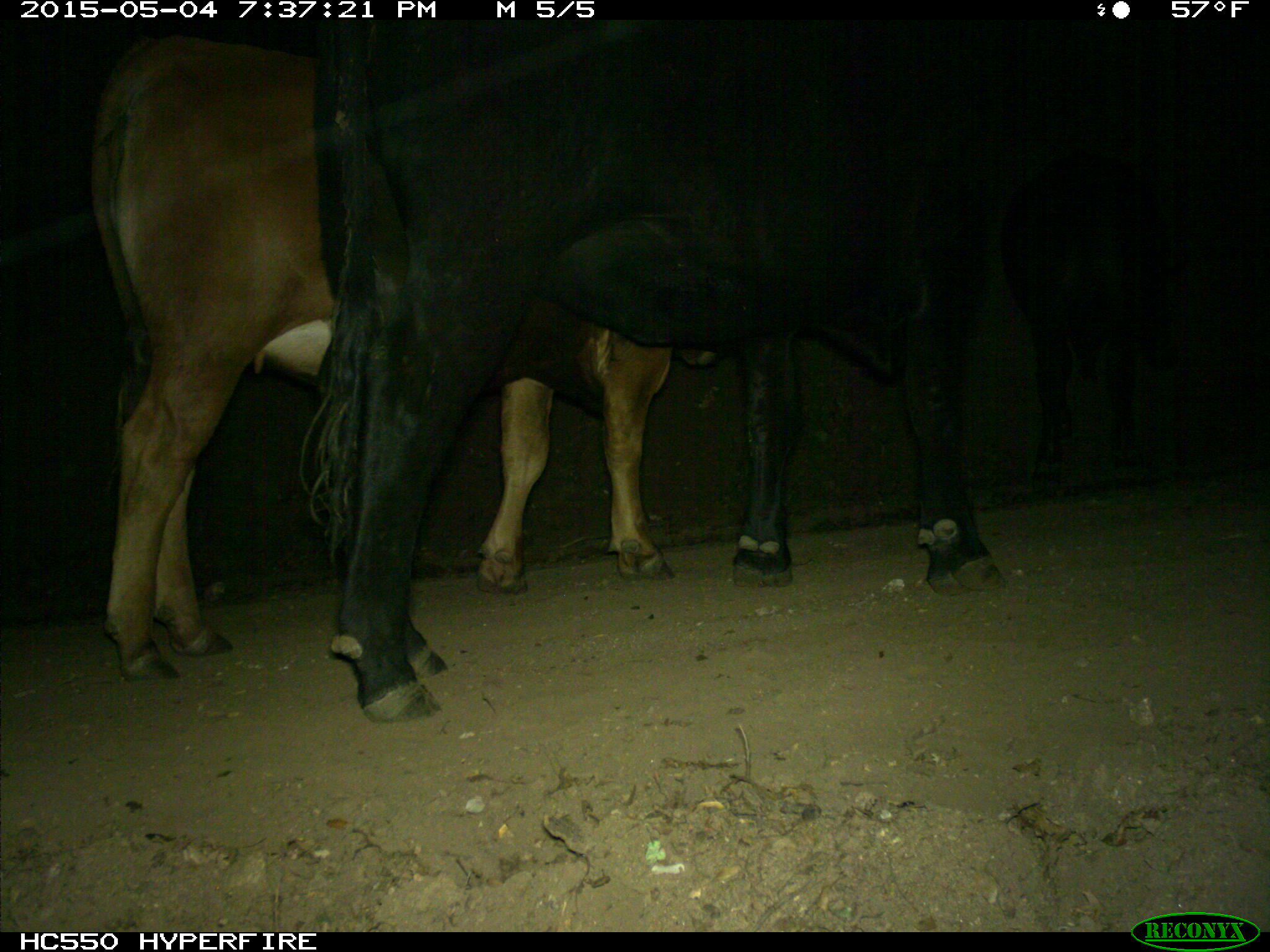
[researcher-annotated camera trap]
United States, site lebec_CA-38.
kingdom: Animalia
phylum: Chordata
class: Mammalia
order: Artiodactyla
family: Bovidae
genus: Bos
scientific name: Bos taurus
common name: domestic cow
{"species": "Bos taurus (domestic cow)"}